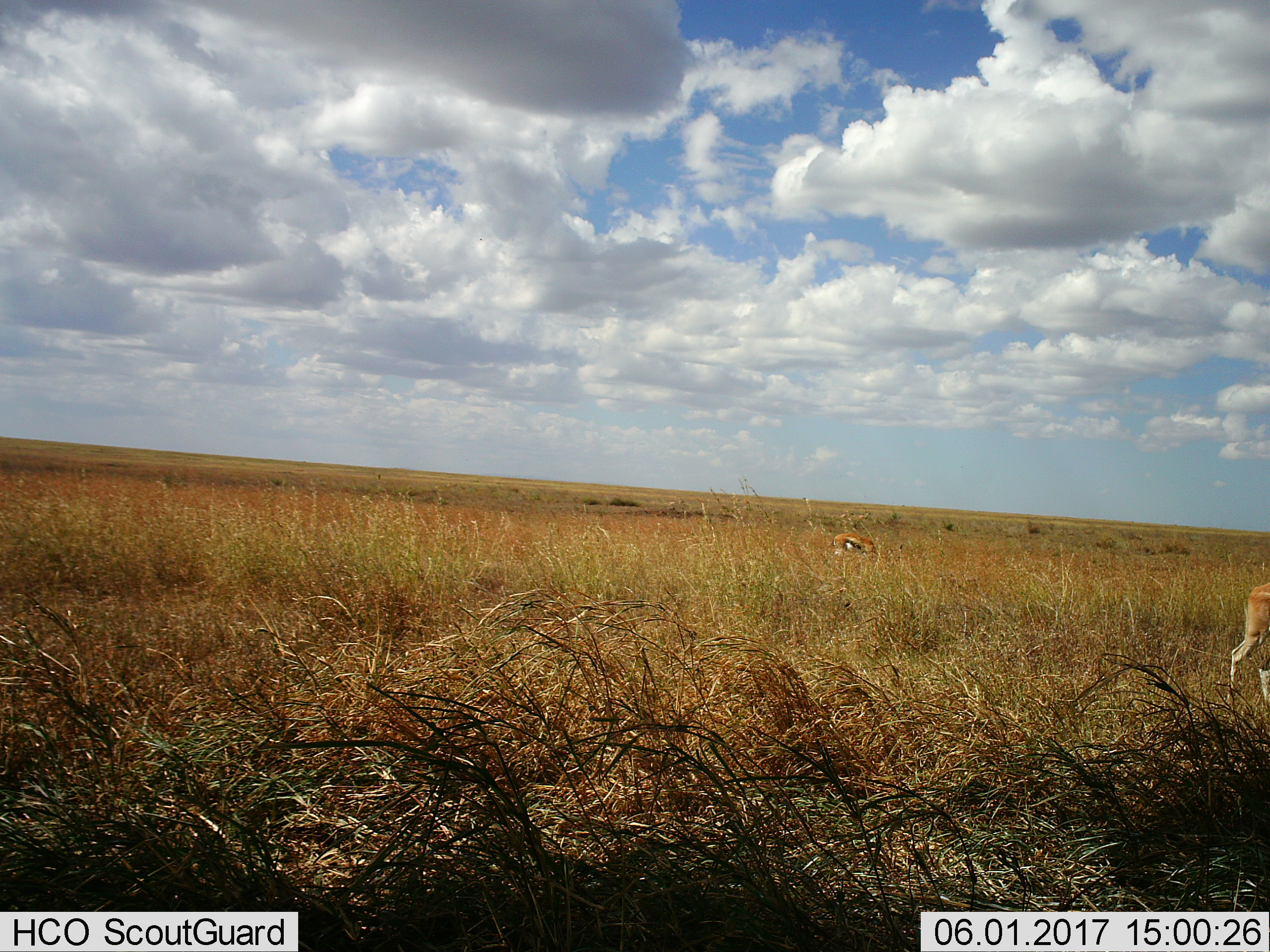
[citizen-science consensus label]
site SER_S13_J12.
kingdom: Animalia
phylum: Chordata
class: Mammalia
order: Artiodactyla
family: Bovidae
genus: Eudorcas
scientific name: Eudorcas thomsonii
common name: thomson's gazelle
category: gazellethomsons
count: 2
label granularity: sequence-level